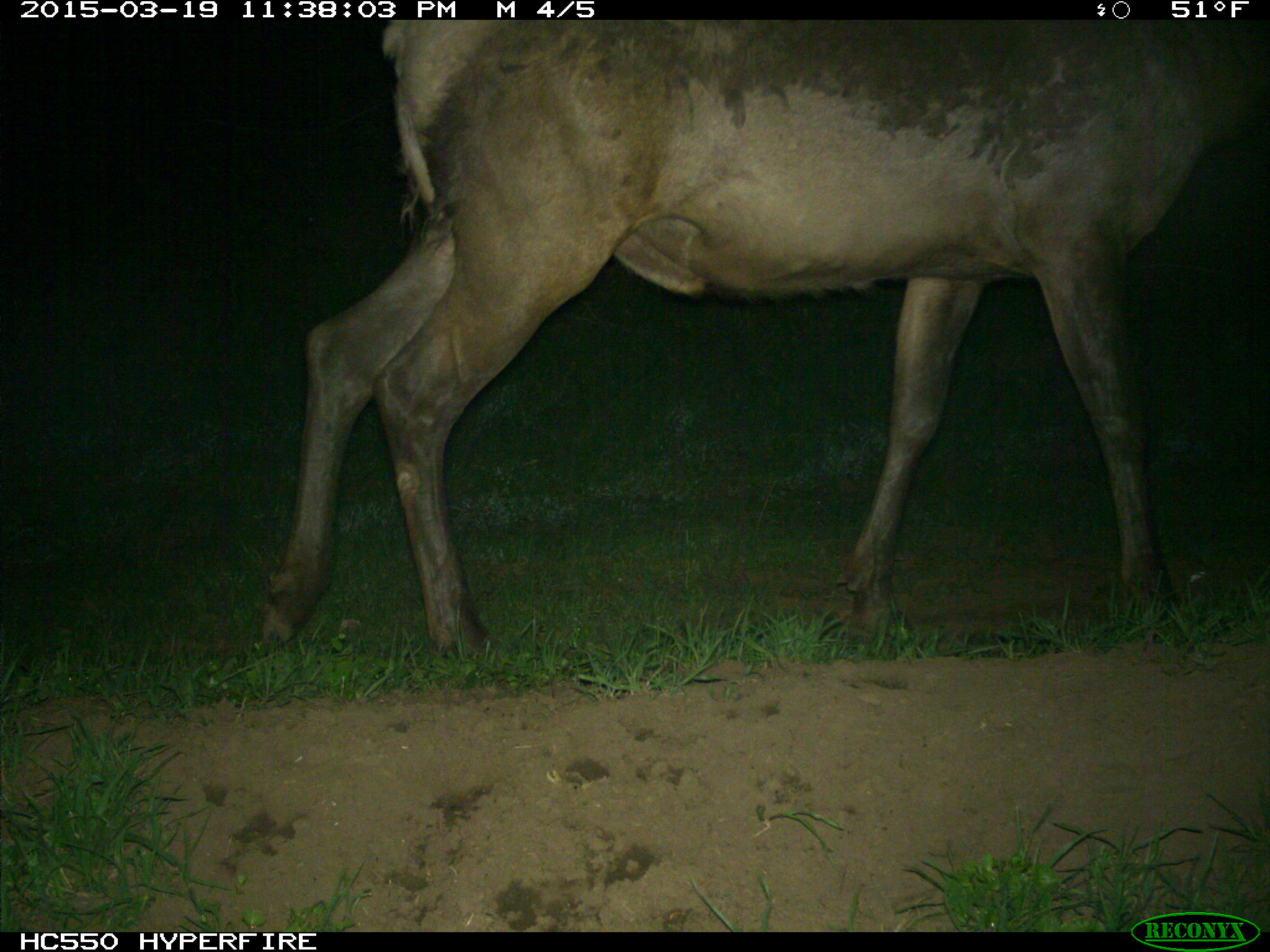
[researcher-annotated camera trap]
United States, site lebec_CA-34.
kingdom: Animalia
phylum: Chordata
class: Mammalia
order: Artiodactyla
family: Cervidae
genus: Cervus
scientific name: Cervus canadensis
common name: elk